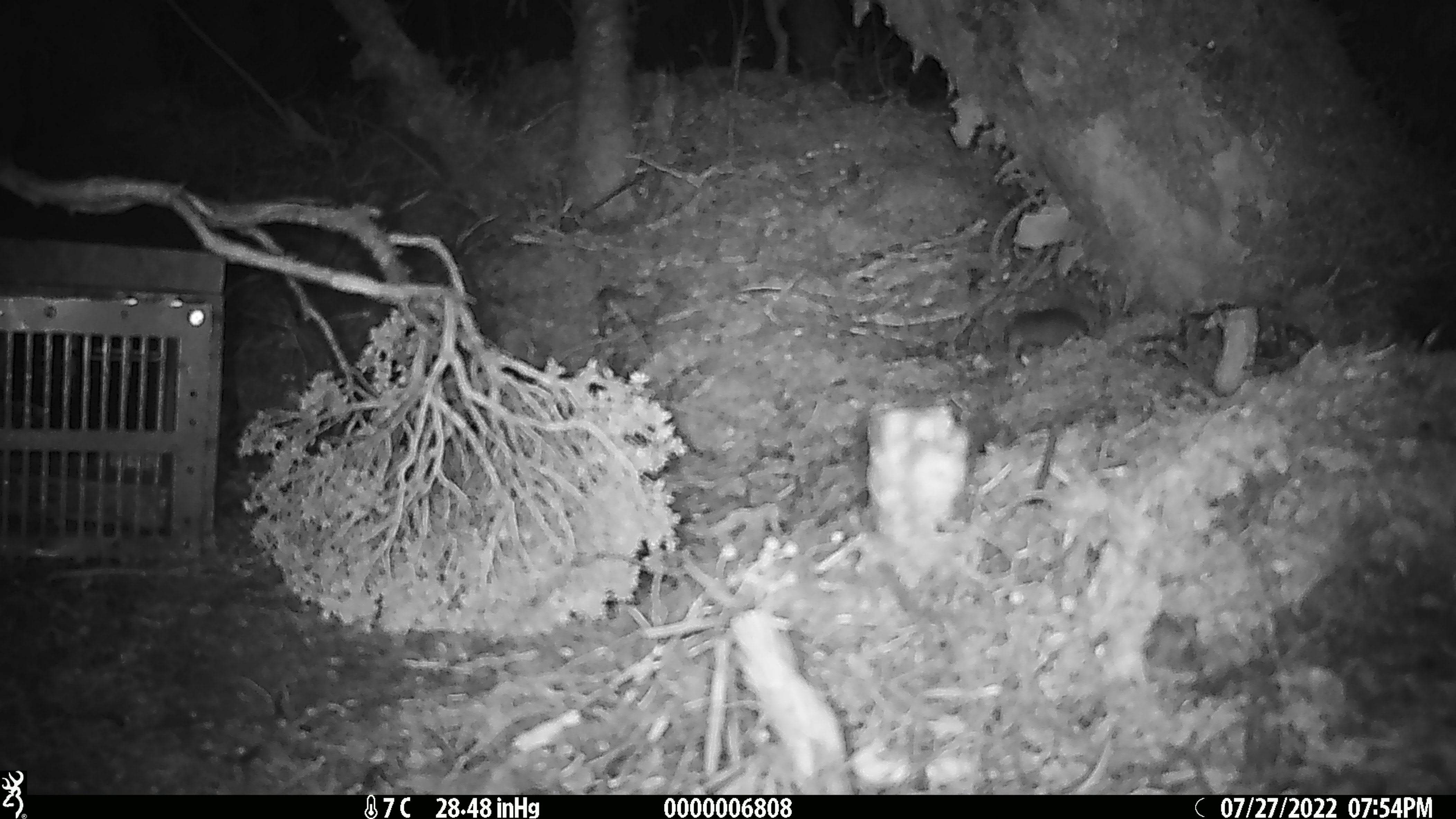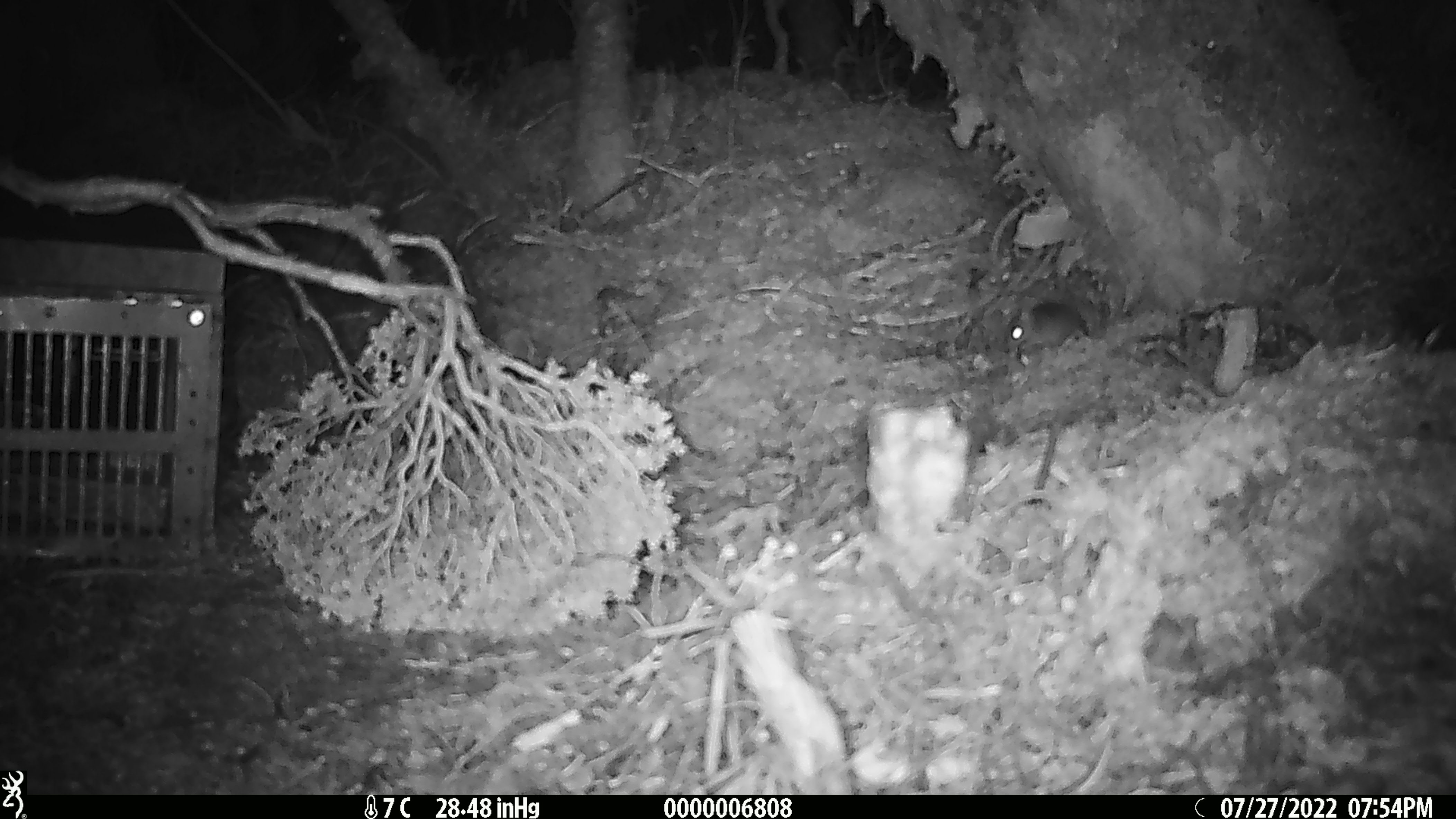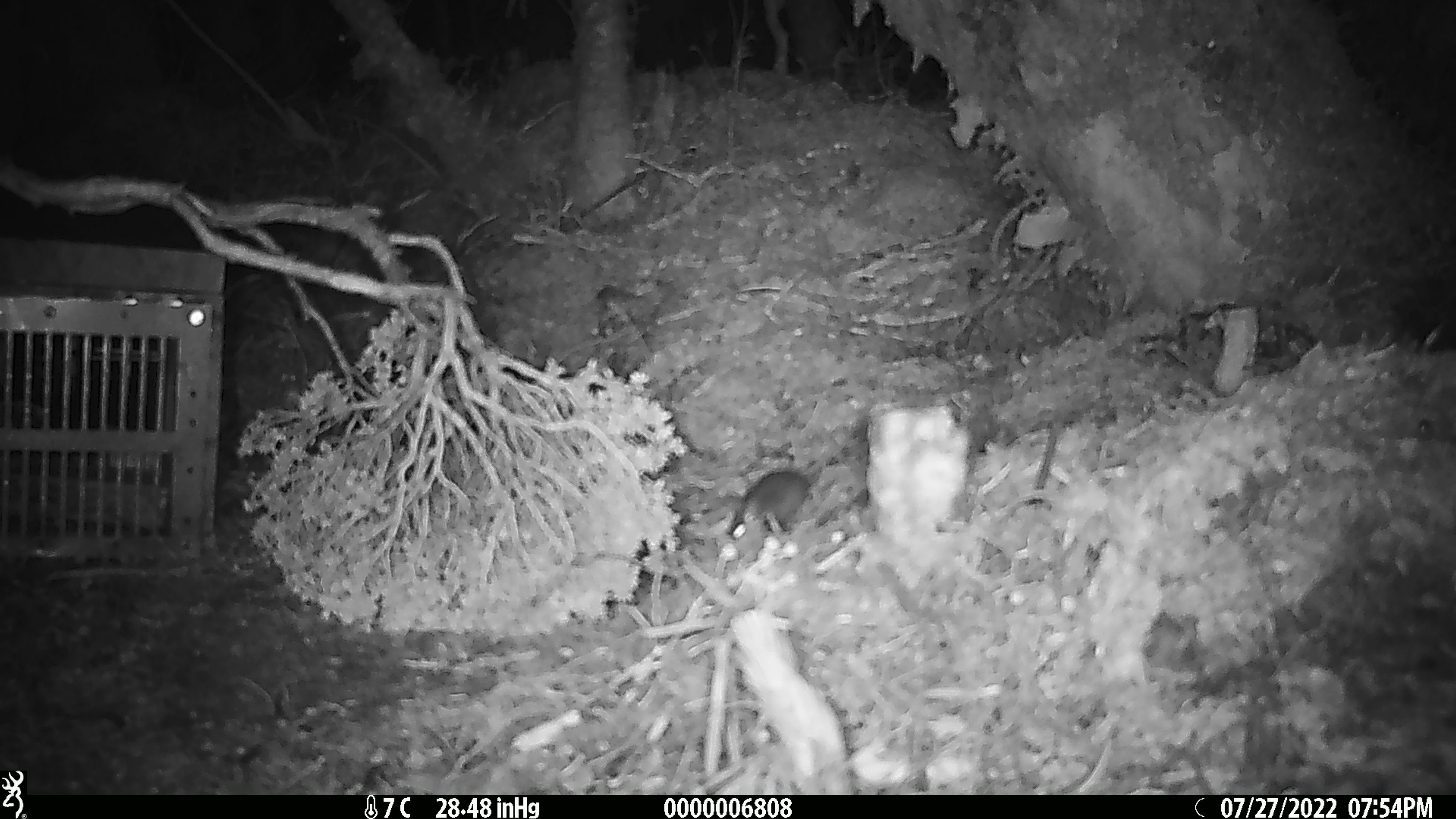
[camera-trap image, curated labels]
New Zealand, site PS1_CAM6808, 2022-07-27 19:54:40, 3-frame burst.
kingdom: Animalia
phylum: Chordata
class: Mammalia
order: Rodentia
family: Muridae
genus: Mus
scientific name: Mus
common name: mouse